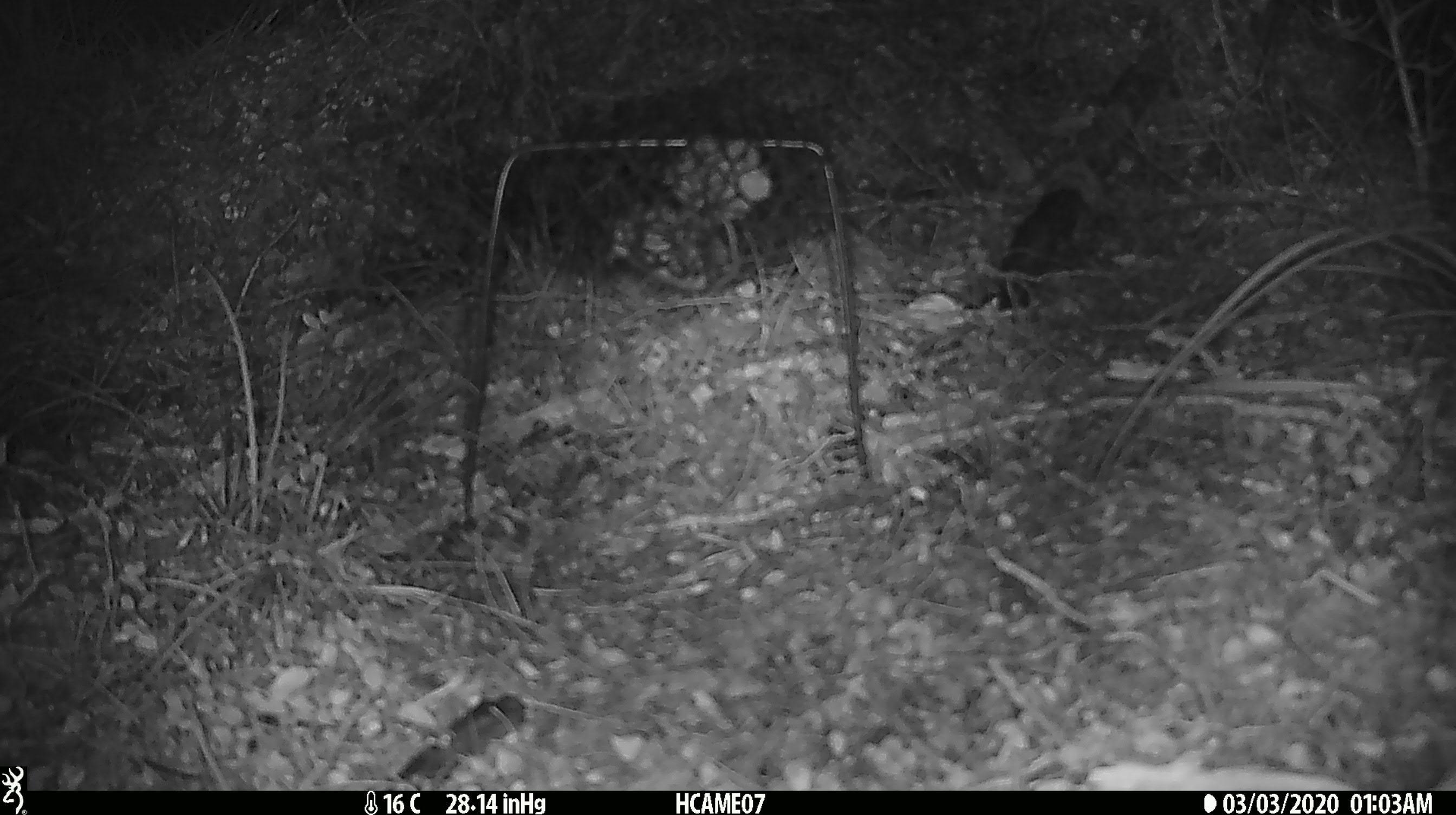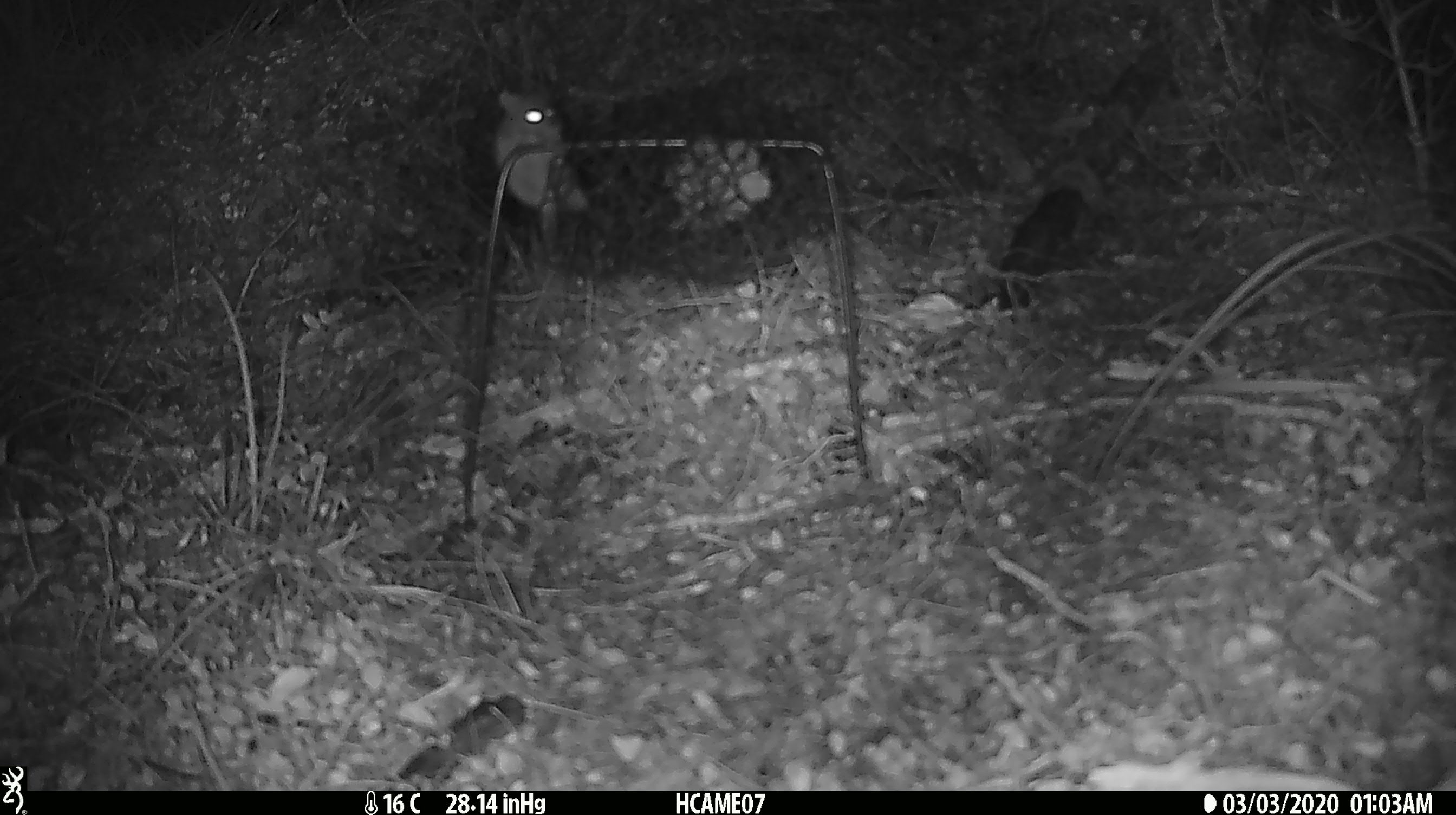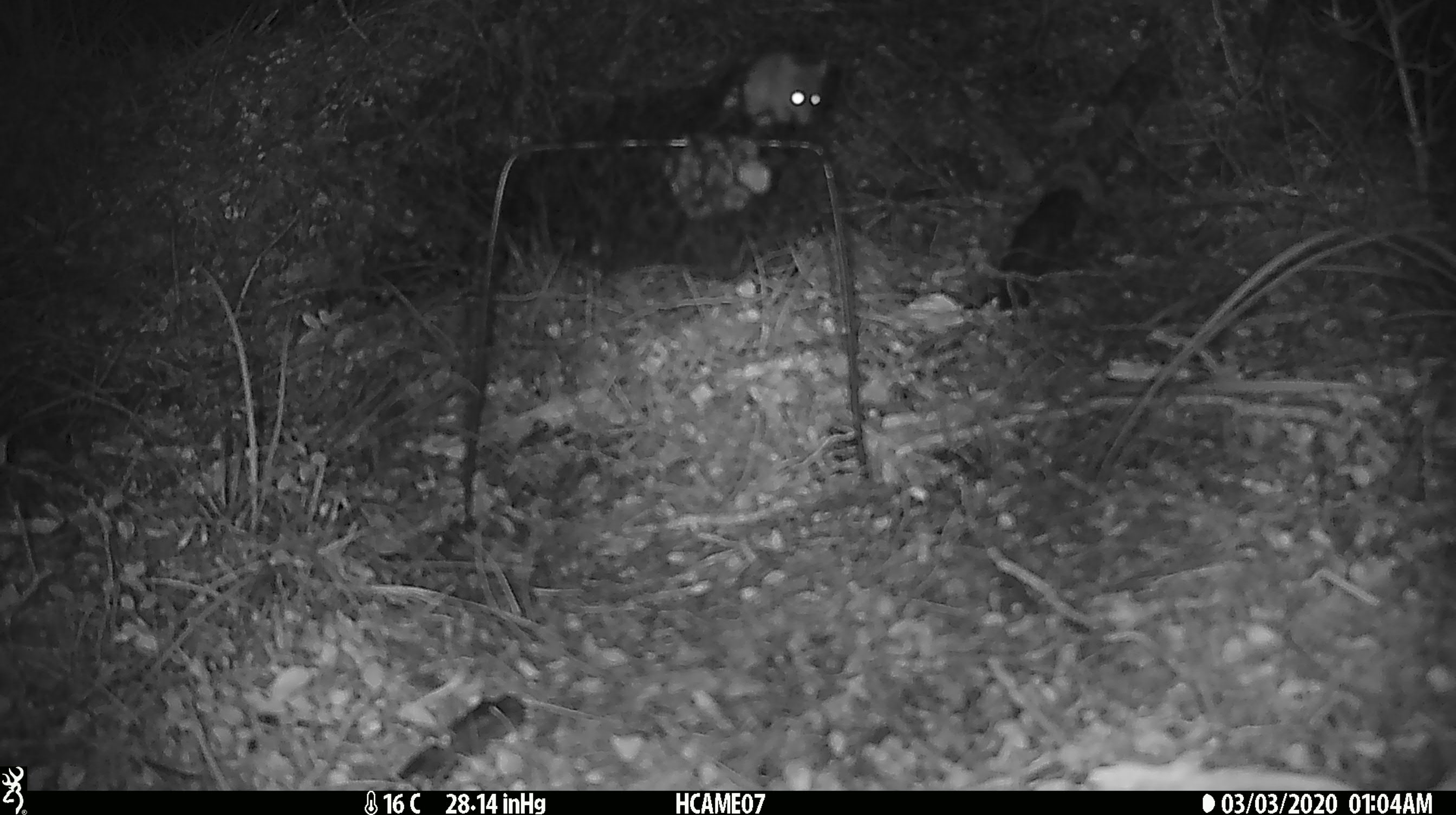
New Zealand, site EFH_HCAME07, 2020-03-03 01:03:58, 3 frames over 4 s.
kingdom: Animalia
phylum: Chordata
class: Mammalia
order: Rodentia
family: Muridae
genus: Mus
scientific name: Mus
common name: mouse